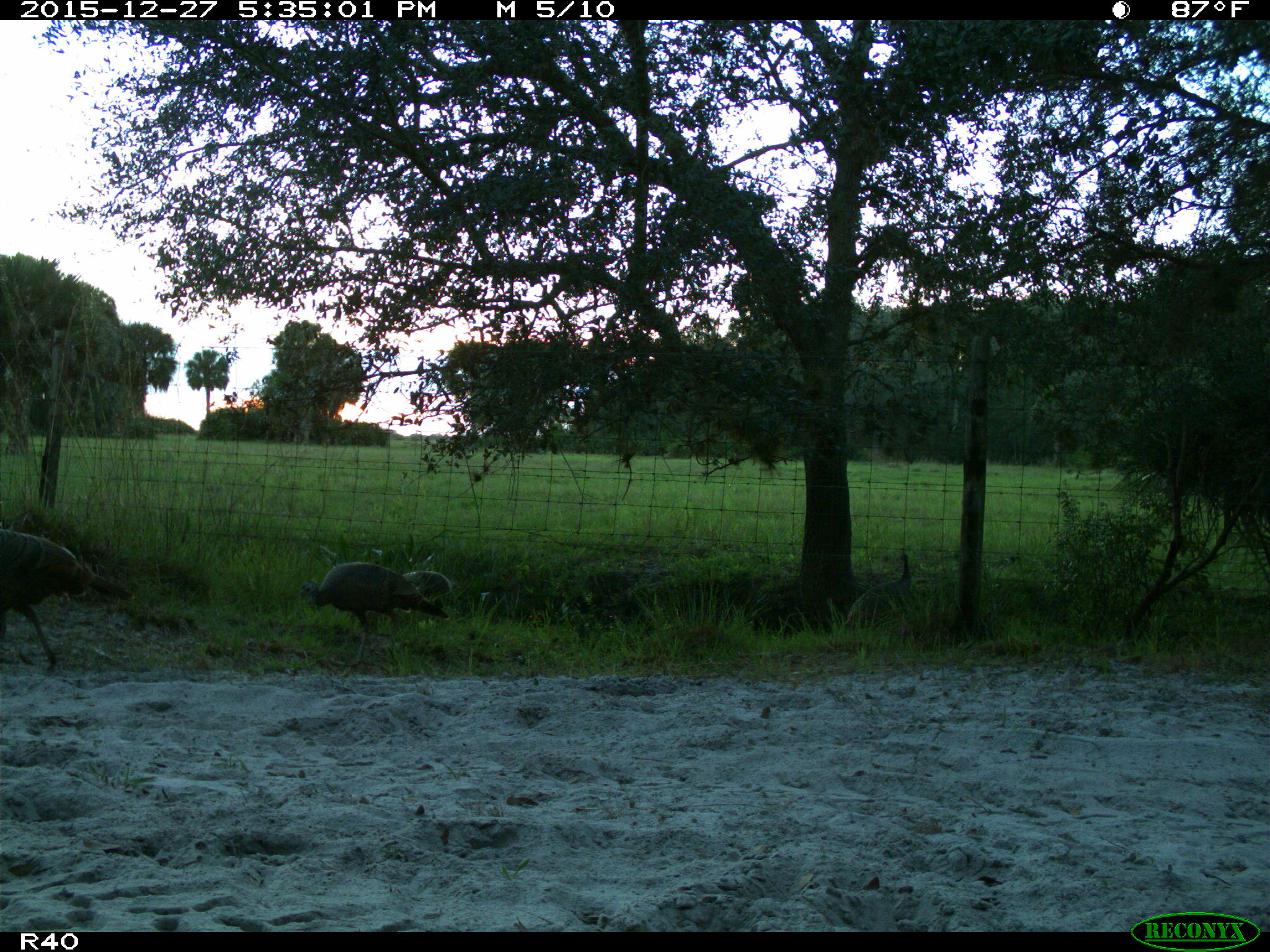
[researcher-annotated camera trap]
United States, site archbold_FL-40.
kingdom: Animalia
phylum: Chordata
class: Aves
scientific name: Aves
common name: birds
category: unidentified bird